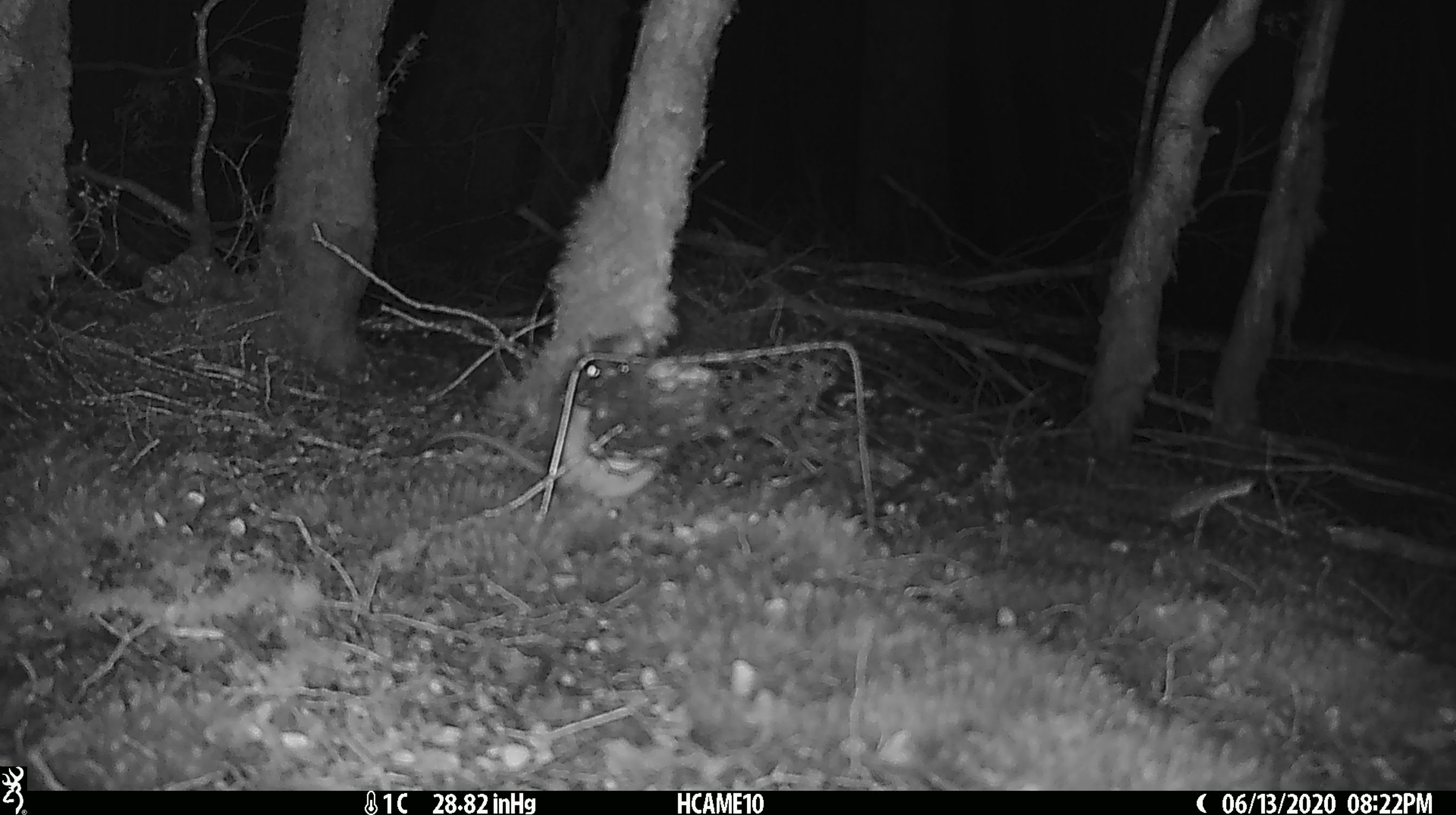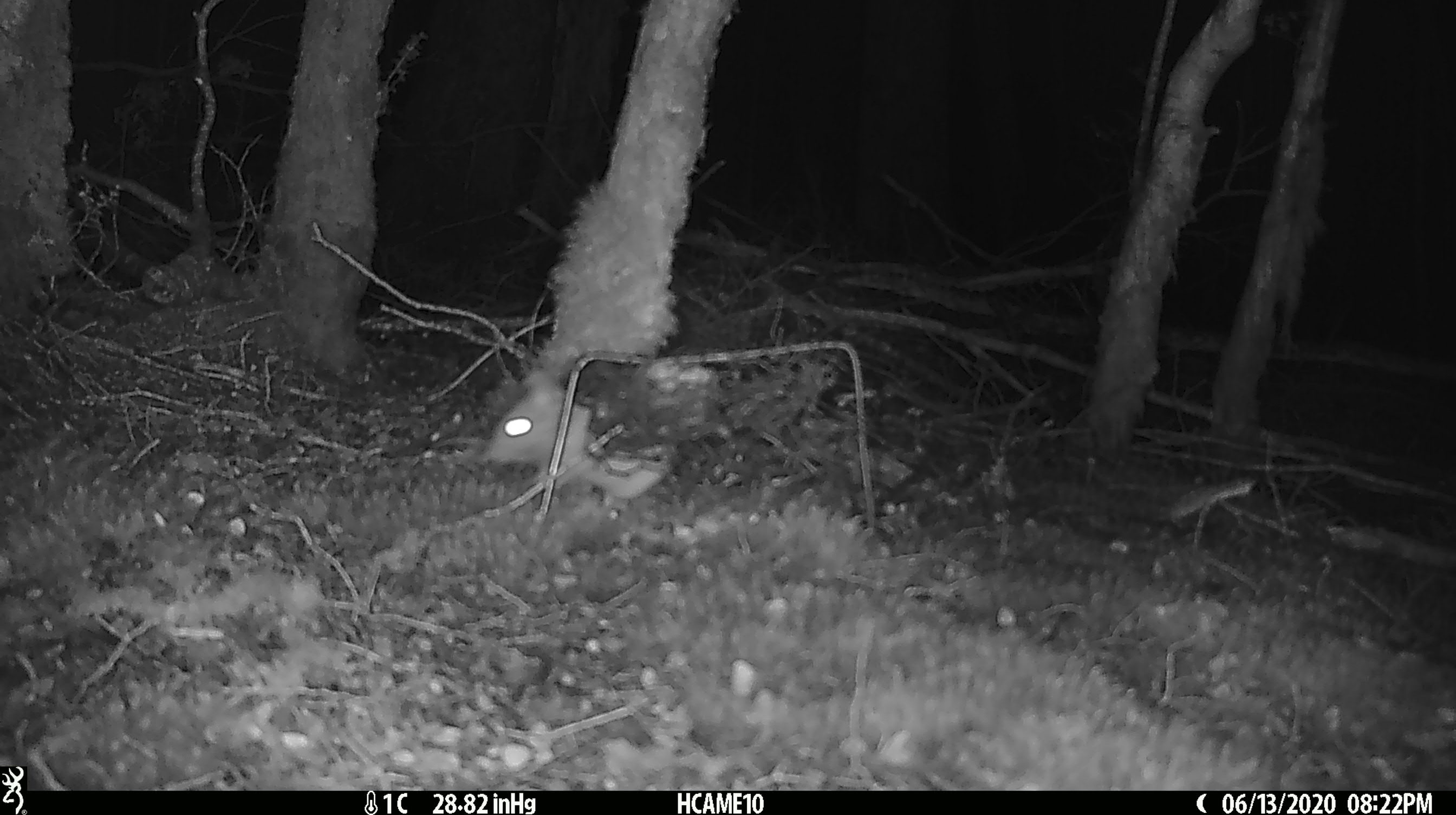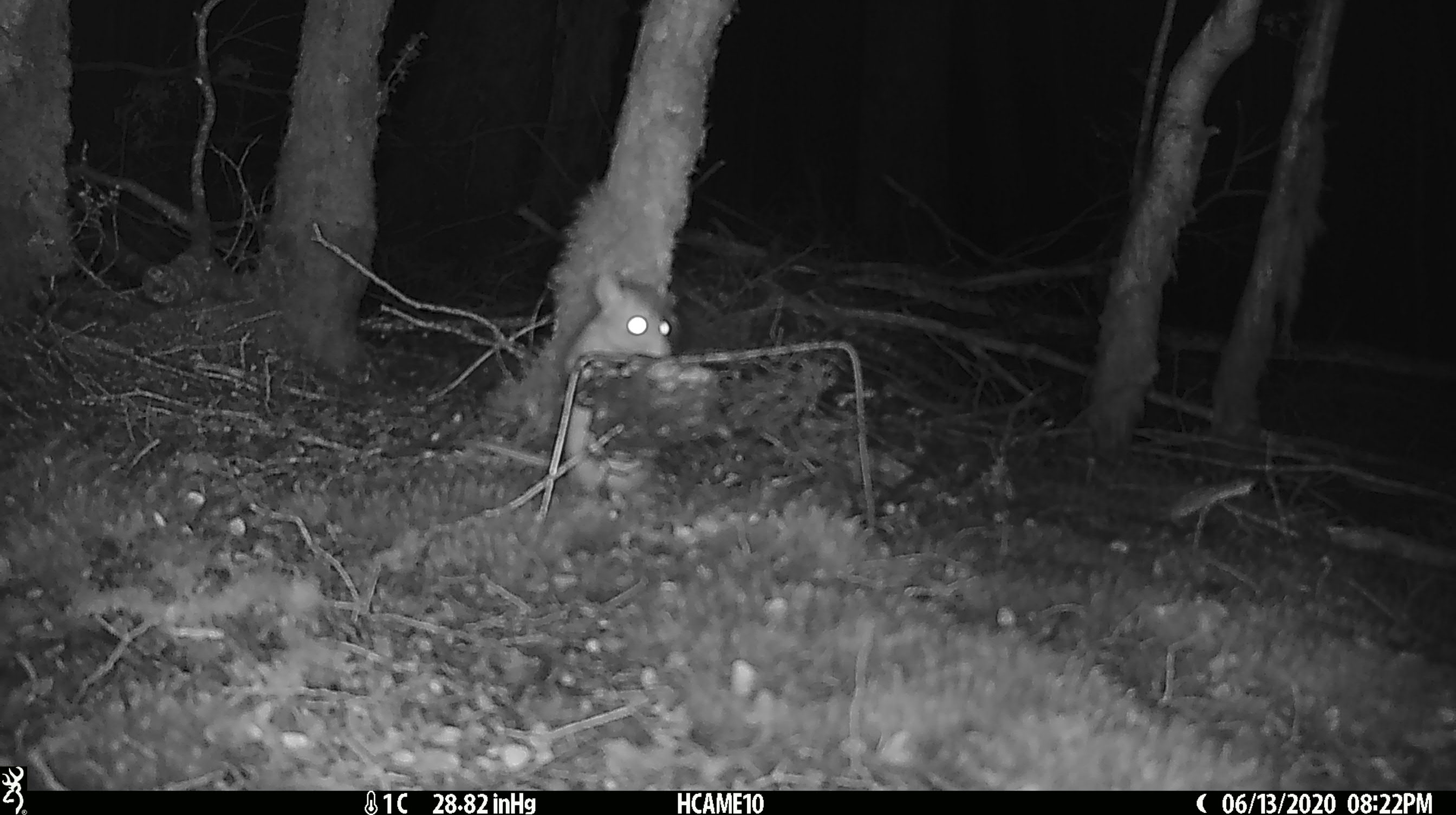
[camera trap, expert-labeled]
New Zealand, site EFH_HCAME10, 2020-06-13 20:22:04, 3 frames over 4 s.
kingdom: Animalia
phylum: Chordata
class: Mammalia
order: Rodentia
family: Muridae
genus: Rattus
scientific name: Rattus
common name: rat